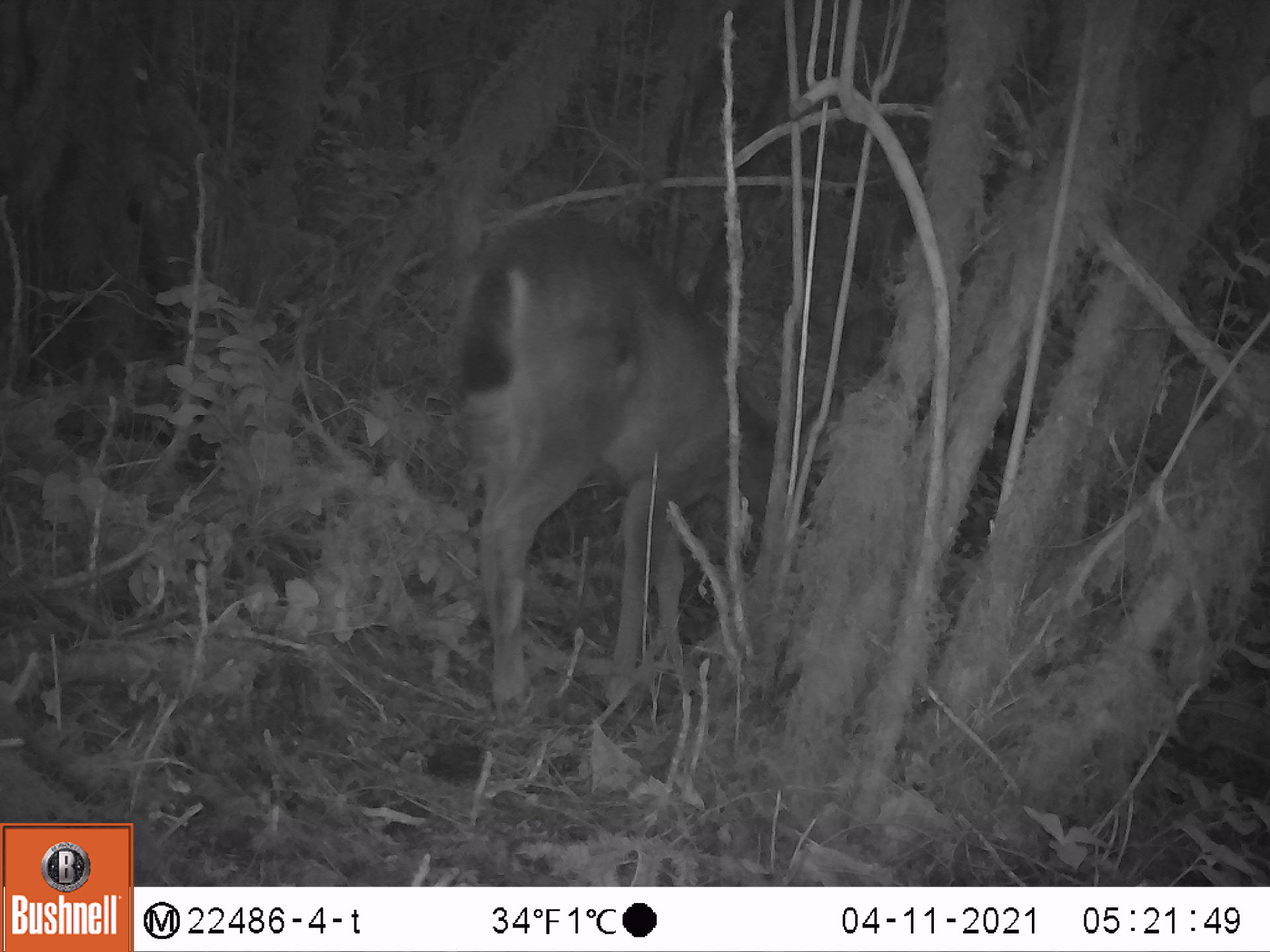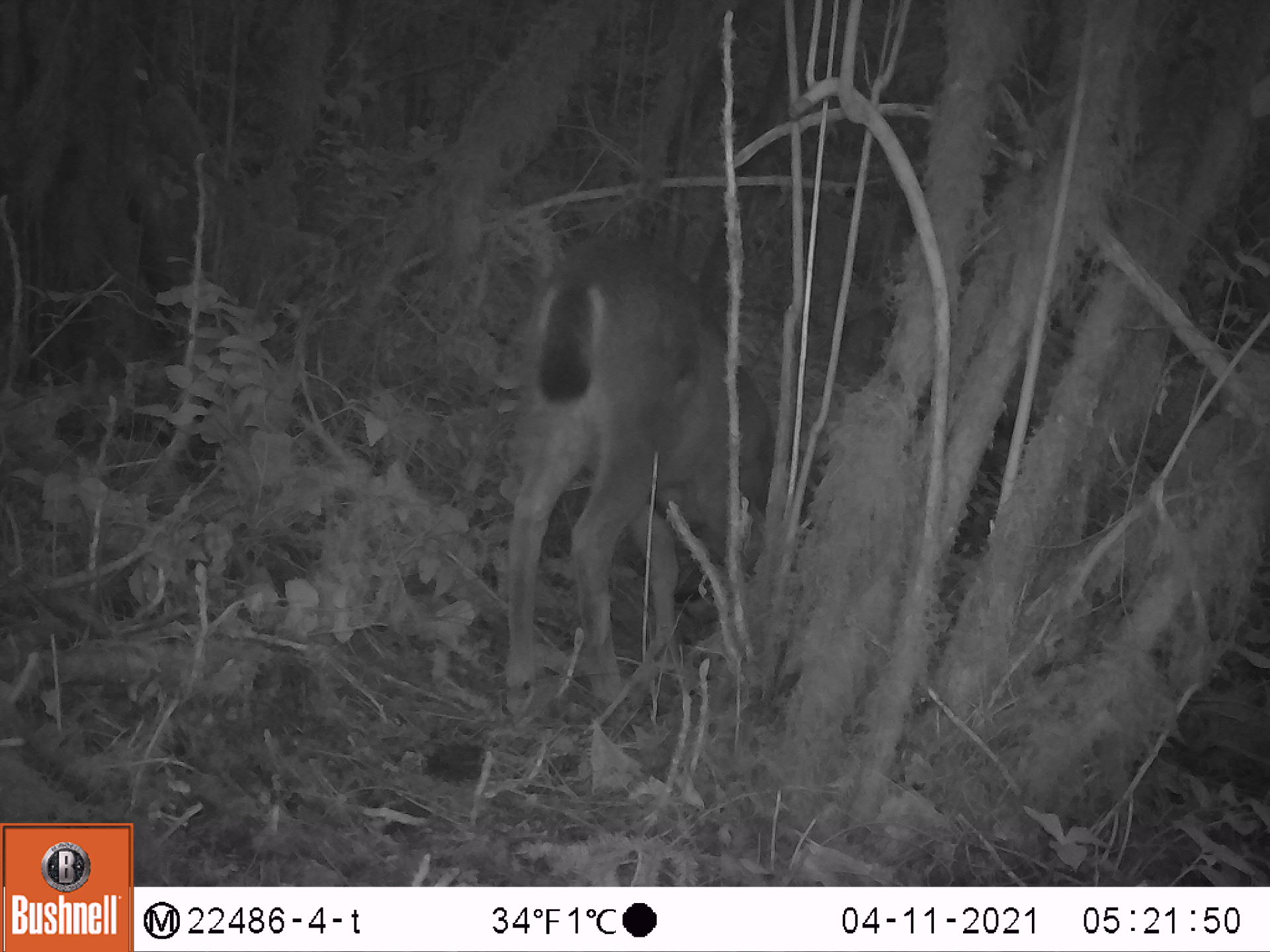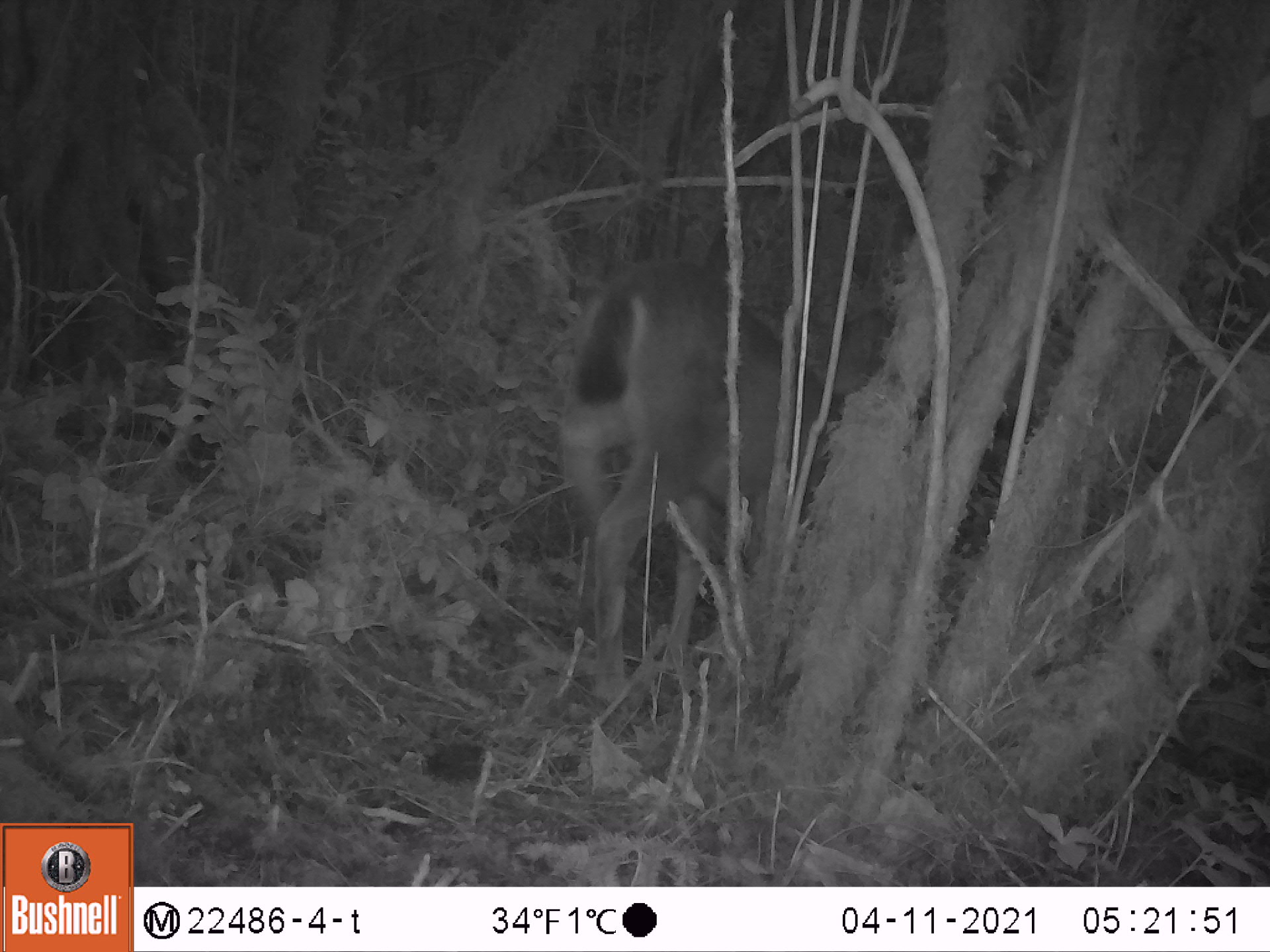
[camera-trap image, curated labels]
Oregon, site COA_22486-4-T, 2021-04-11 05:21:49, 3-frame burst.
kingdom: Animalia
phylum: Chordata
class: Mammalia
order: Artiodactyla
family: Cervidae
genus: Odocoileus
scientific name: Odocoileus hemionus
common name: black-tailed deer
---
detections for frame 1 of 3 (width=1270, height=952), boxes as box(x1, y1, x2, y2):
black-tailed deer: box(458, 215, 788, 742)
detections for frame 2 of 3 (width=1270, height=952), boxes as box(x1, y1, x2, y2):
black-tailed deer: box(496, 233, 823, 729)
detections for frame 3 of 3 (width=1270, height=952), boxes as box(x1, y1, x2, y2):
black-tailed deer: box(569, 257, 851, 720)